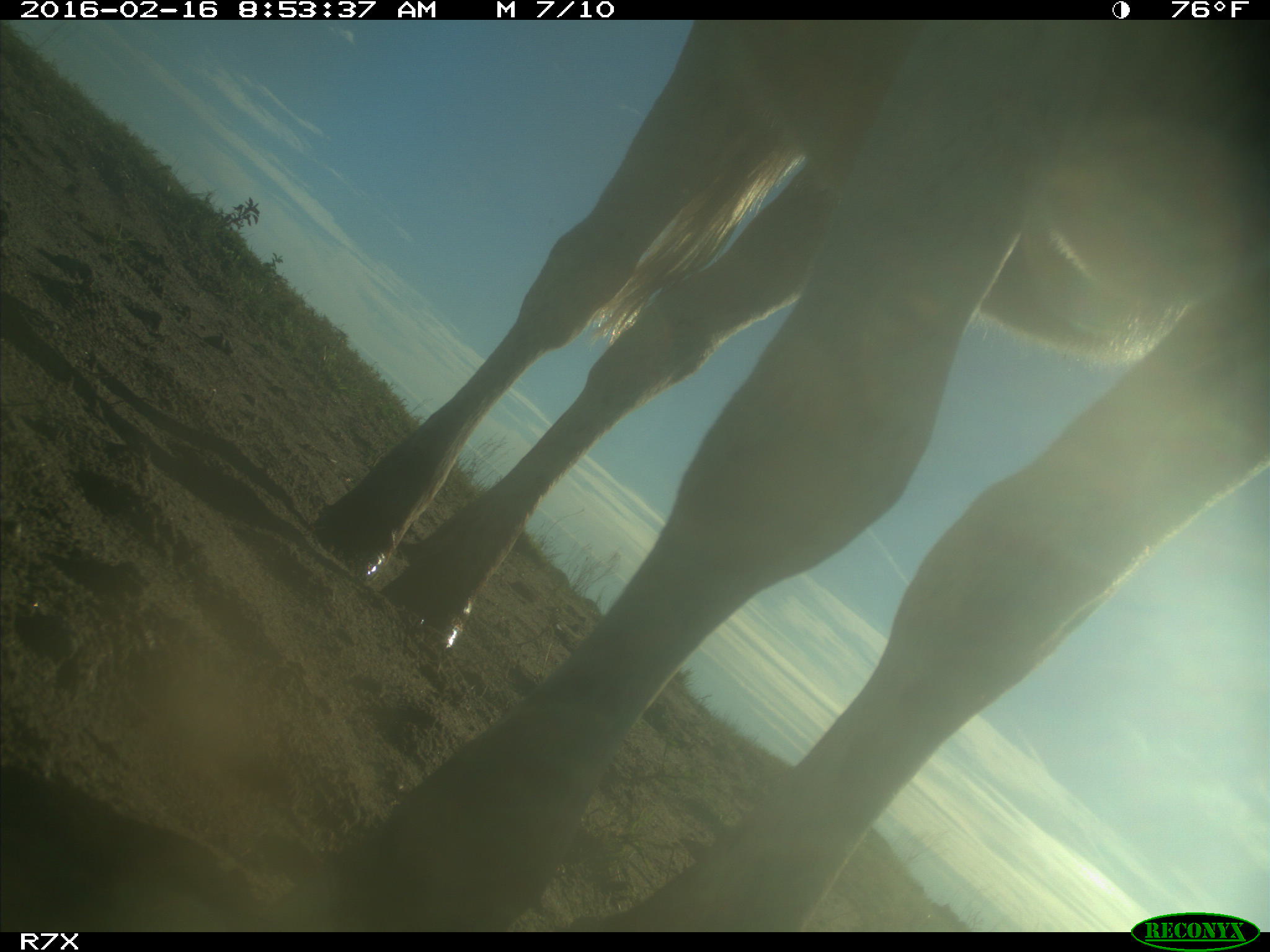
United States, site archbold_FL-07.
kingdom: Animalia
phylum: Chordata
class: Mammalia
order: Artiodactyla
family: Bovidae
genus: Bos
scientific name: Bos taurus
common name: domestic cow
Bos taurus (domestic cow).